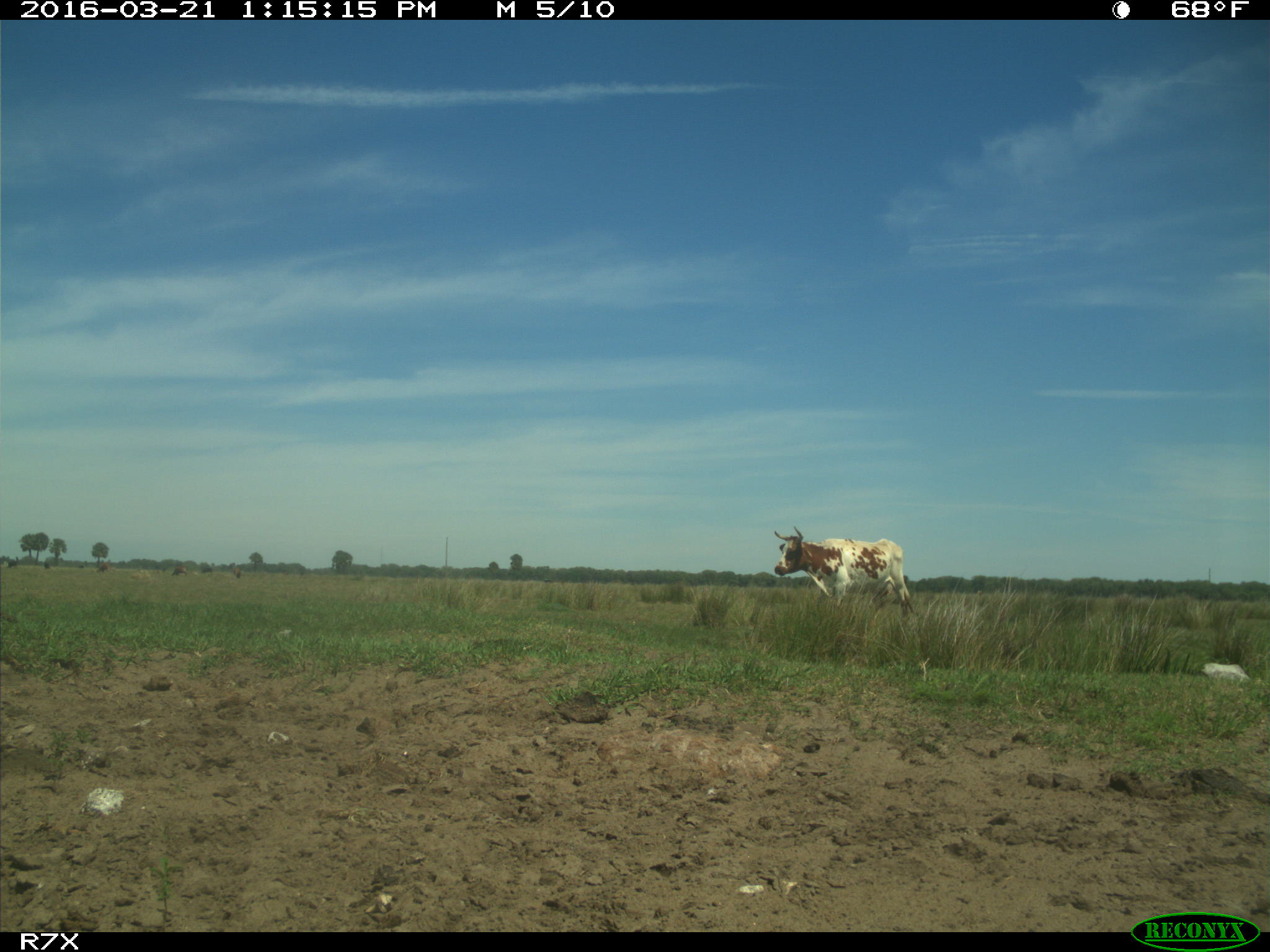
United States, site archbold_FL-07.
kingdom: Animalia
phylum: Chordata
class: Mammalia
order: Artiodactyla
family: Bovidae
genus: Bos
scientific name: Bos taurus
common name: domestic cow